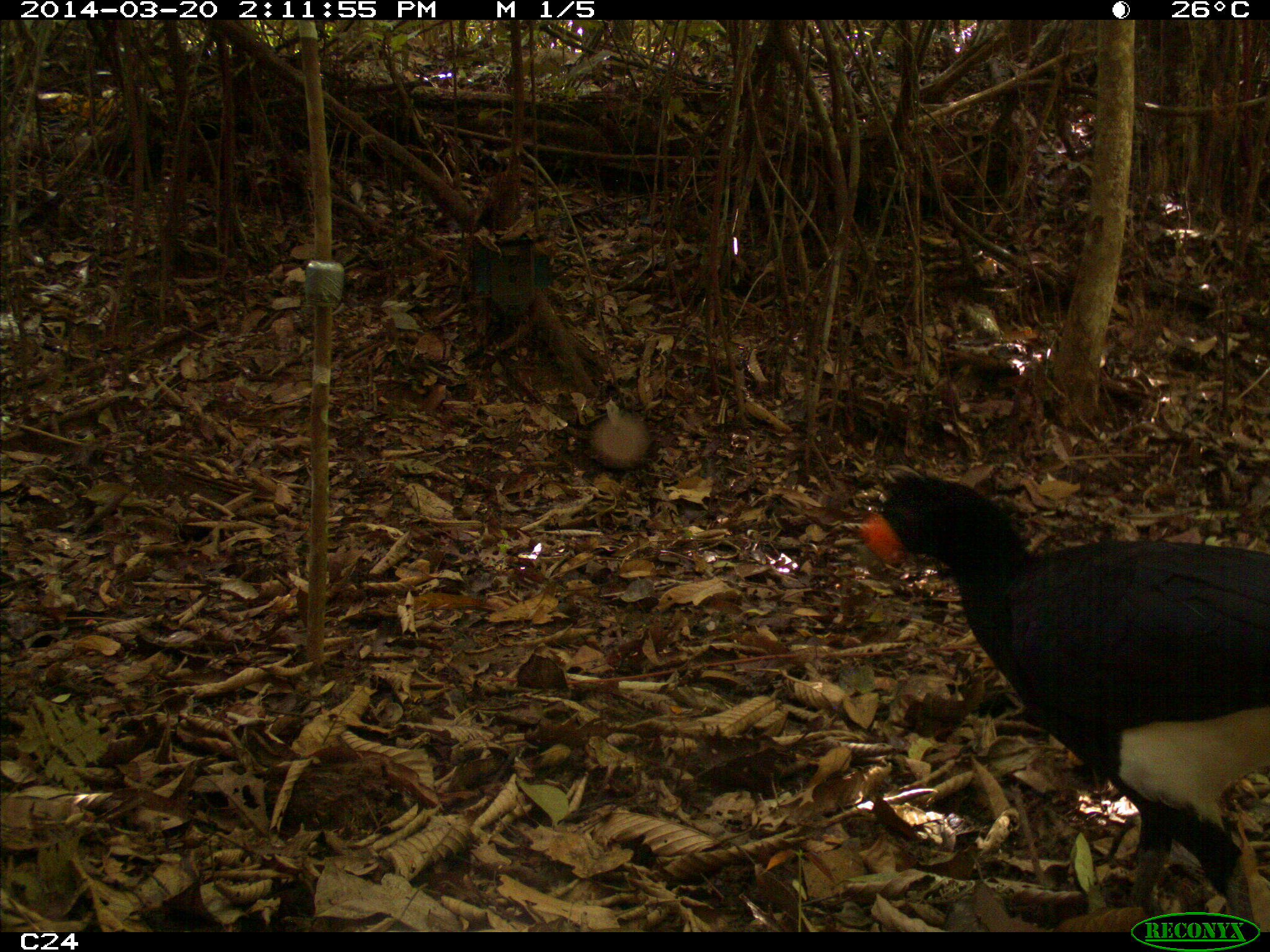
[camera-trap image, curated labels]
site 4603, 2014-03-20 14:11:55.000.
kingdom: Animalia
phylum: Chordata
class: Aves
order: Galliformes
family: Cracidae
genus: Crax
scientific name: Crax alector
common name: black curassow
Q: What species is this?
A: Crax alector (black curassow).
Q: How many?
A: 3.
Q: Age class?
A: Adult.